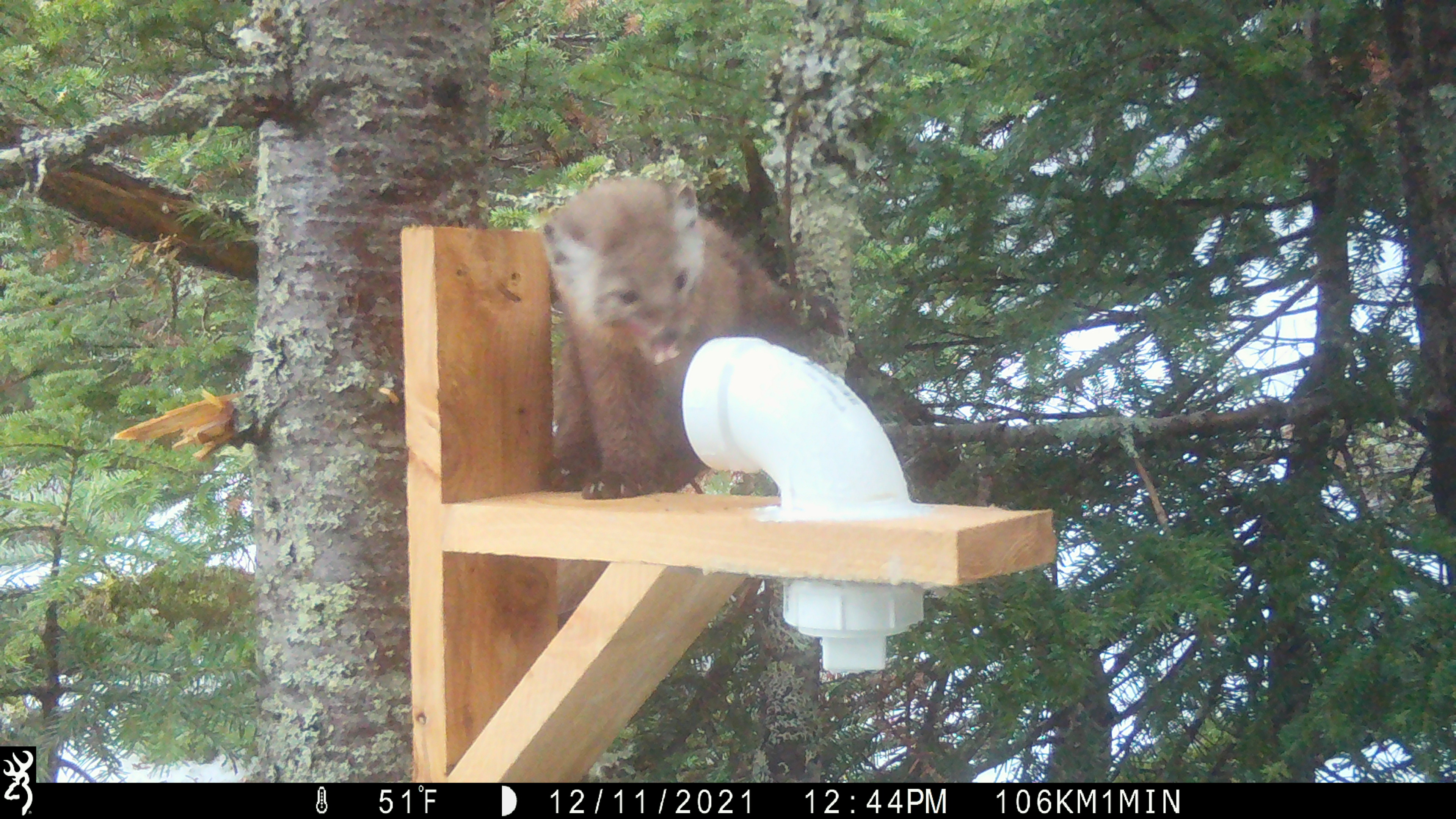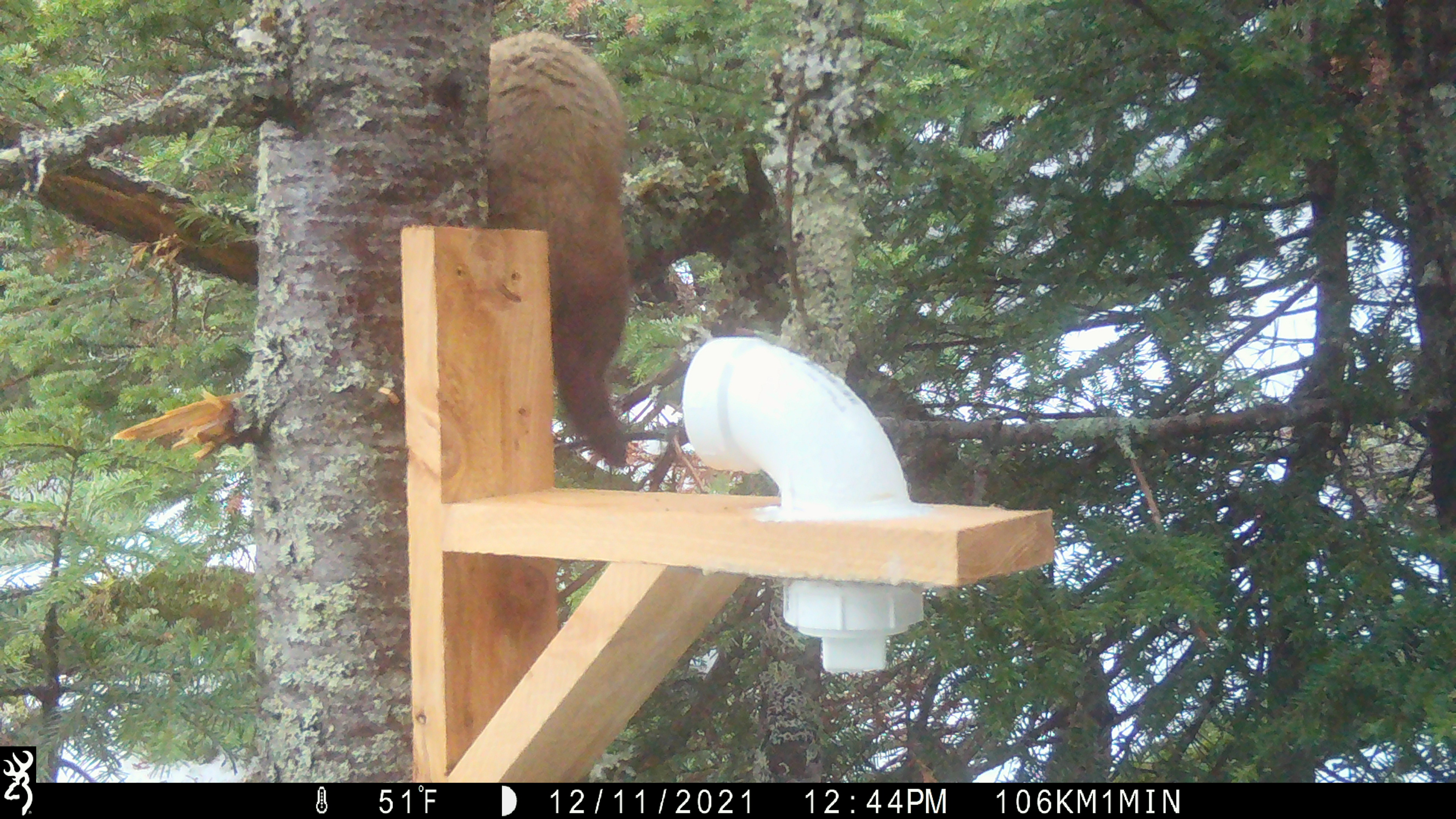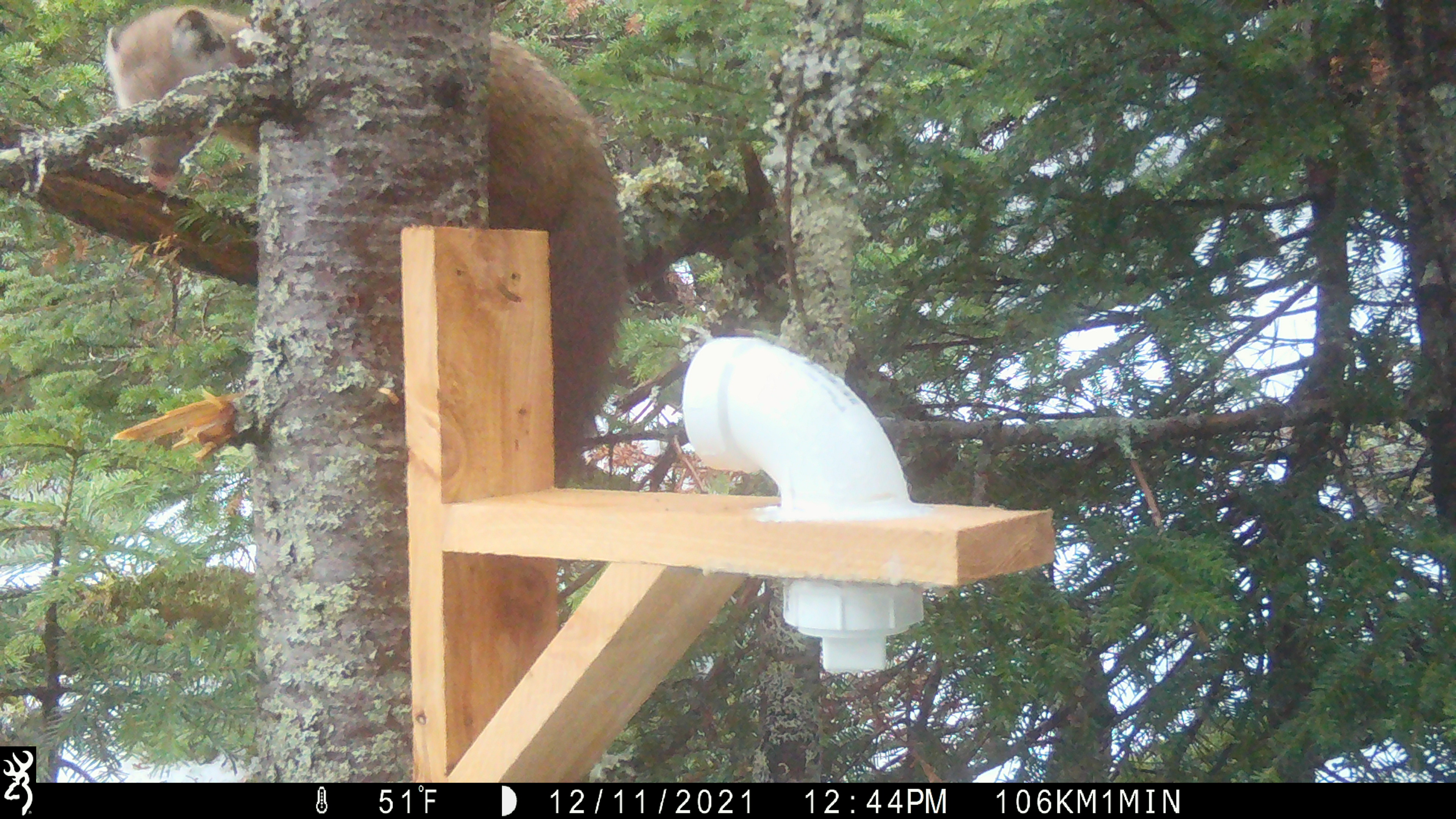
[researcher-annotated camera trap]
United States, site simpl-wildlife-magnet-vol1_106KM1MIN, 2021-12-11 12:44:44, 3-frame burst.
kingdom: Animalia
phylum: Chordata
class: Mammalia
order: Carnivora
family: Mustelidae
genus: Martes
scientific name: Martes americana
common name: american marten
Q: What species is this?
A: American marten (Martes americana).